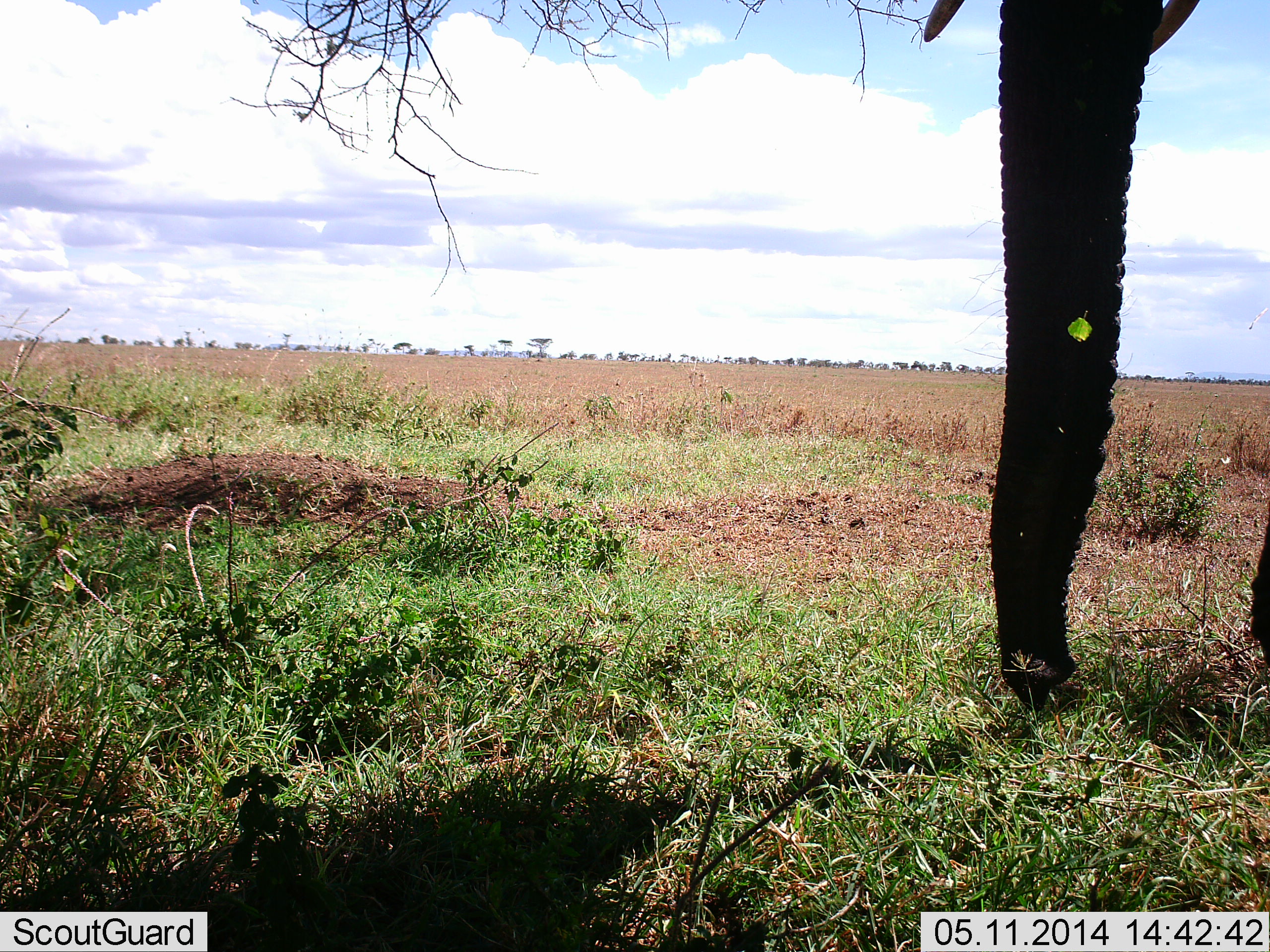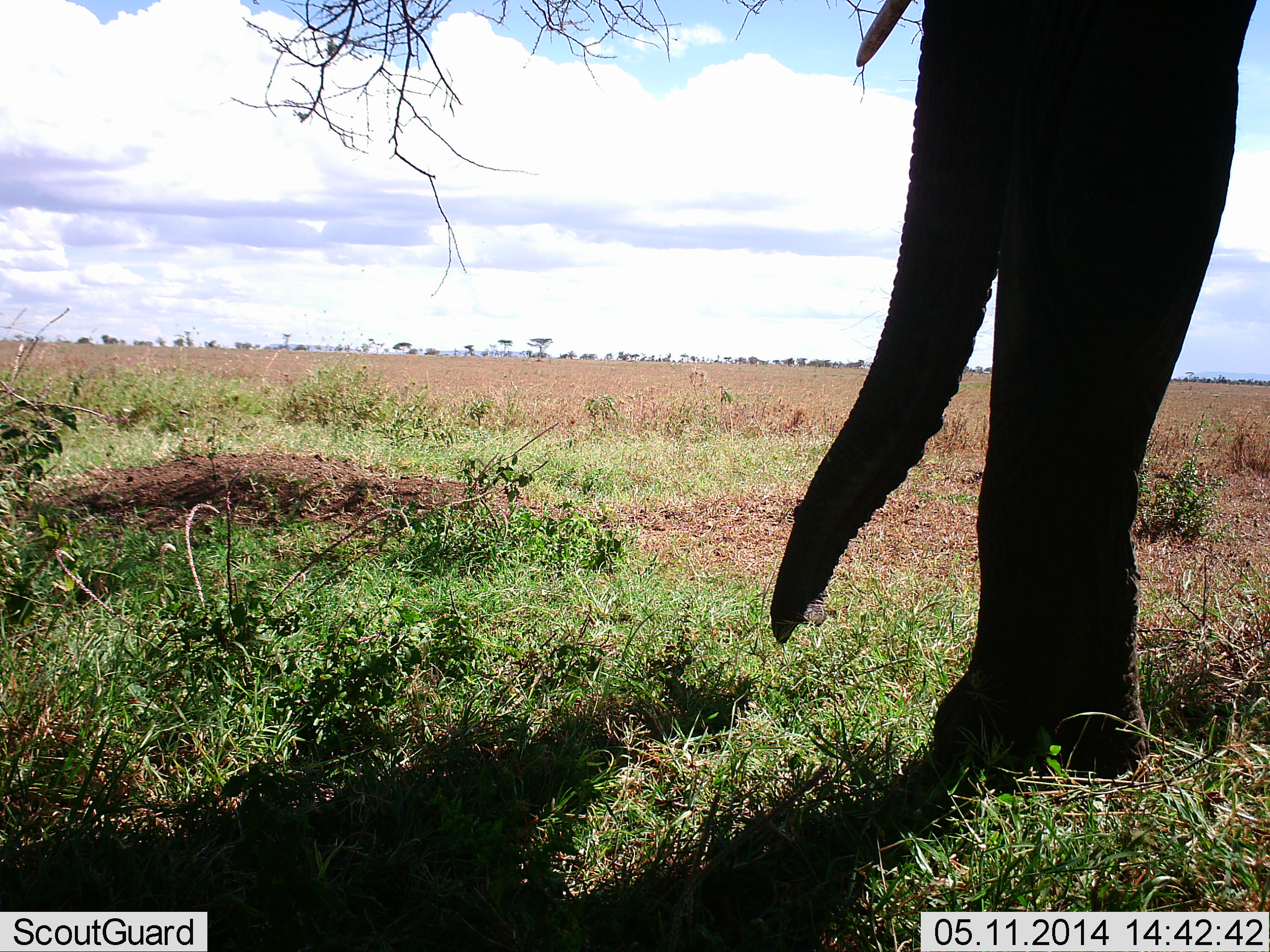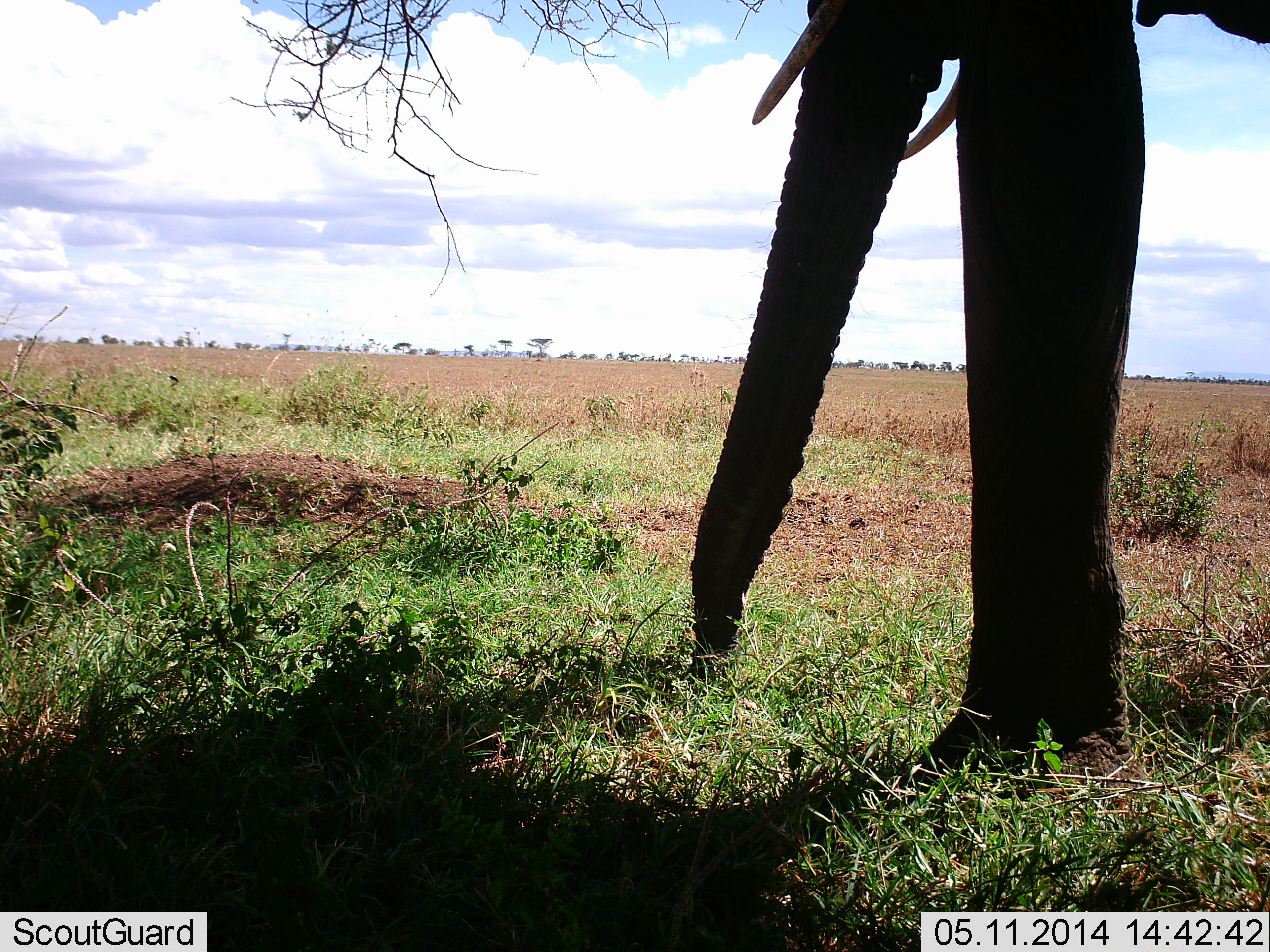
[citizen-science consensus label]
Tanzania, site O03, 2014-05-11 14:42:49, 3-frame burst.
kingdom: Animalia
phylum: Chordata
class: Mammalia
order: Proboscidea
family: Elephantidae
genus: Loxodonta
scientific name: Loxodonta africana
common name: african bush elephant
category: elephant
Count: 1.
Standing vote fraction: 30%.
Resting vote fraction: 10%.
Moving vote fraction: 60%.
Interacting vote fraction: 0%.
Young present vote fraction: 0%.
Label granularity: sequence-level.